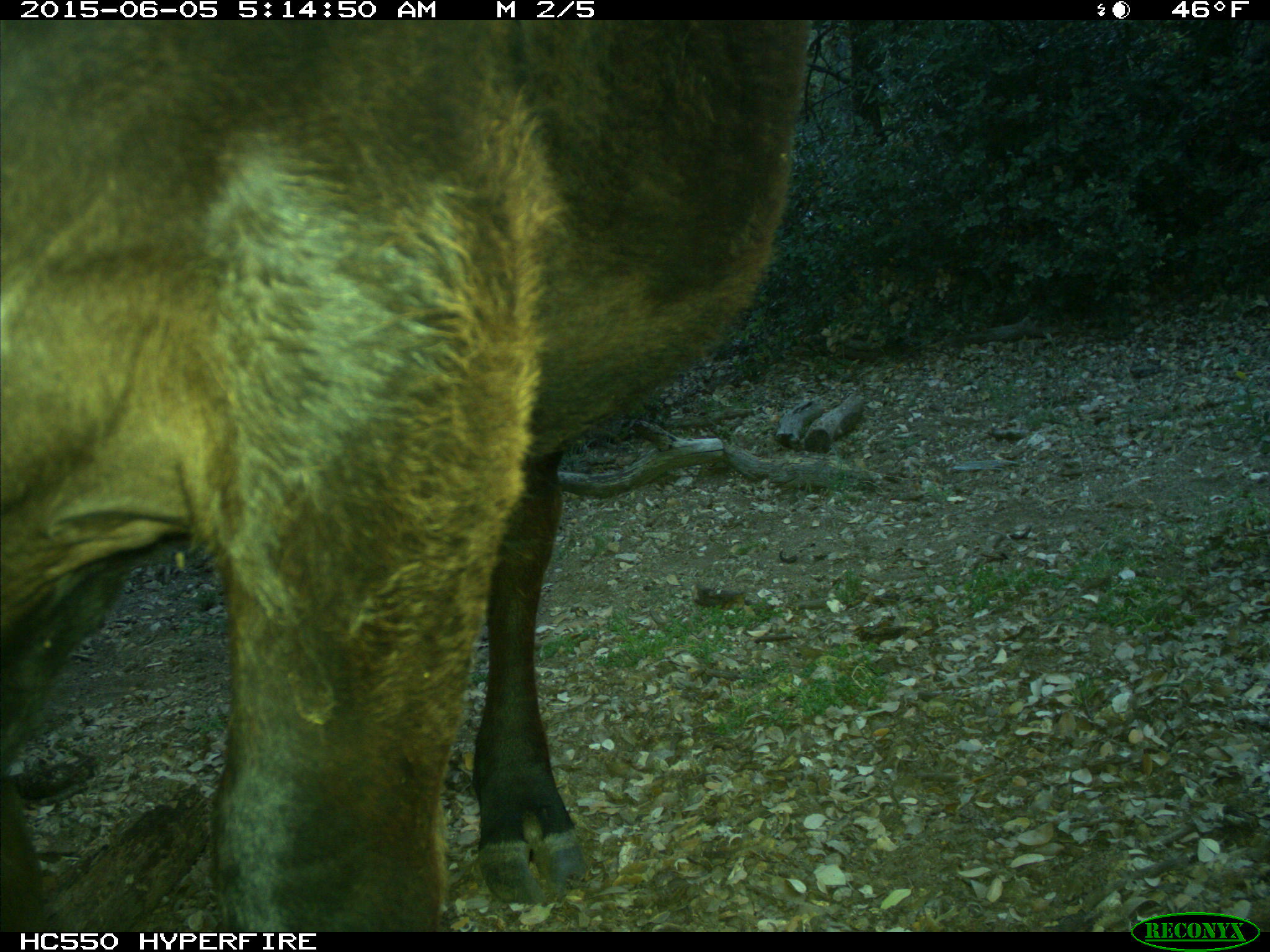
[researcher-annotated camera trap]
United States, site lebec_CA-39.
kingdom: Animalia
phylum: Chordata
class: Mammalia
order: Artiodactyla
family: Bovidae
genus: Bos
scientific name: Bos taurus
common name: domestic cow